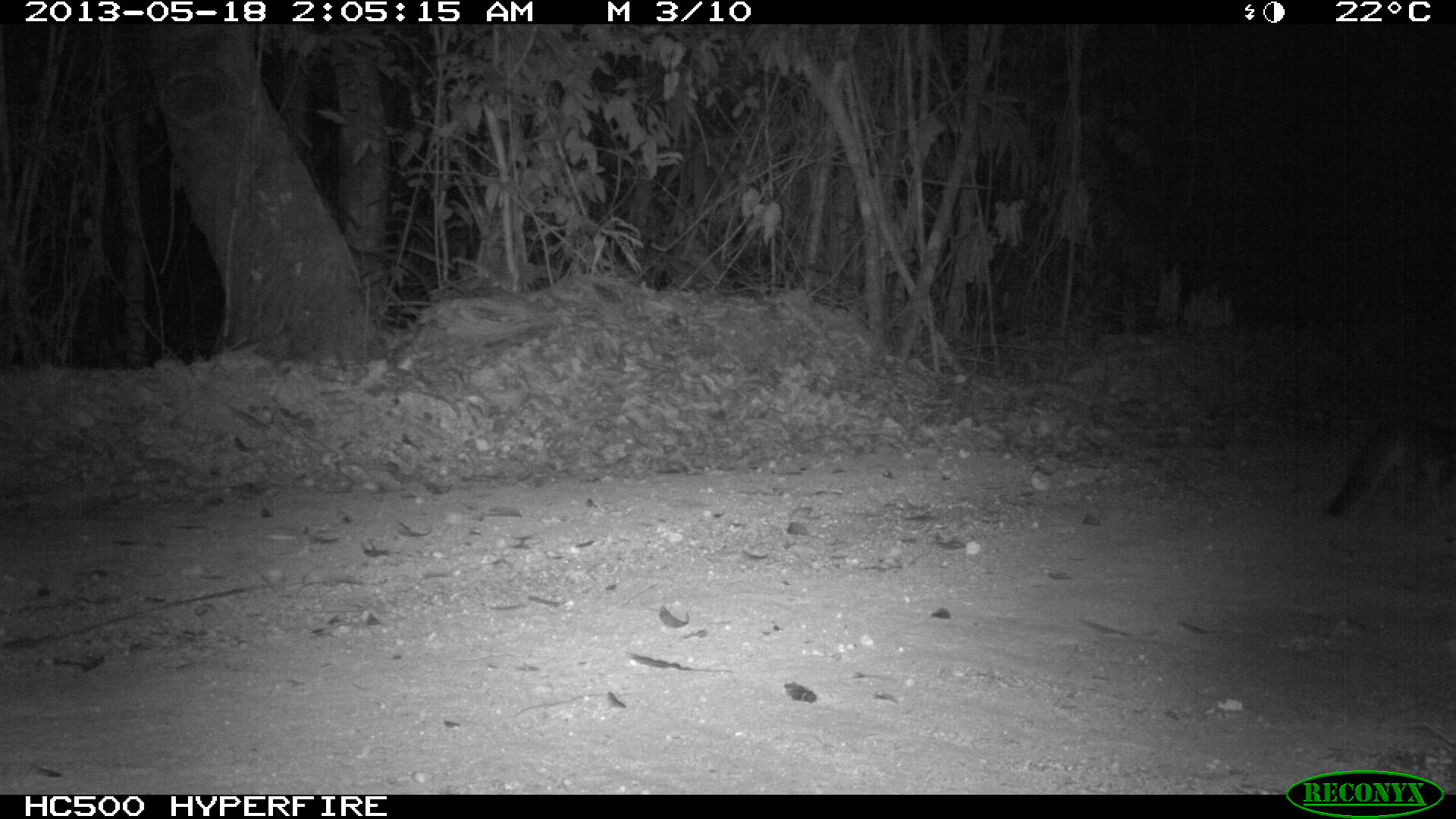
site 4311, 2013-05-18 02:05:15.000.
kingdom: Animalia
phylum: Chordata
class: Mammalia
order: Carnivora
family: Canidae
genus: Urocyon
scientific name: Urocyon cinereoargenteus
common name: gray fox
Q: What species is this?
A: Urocyon cinereoargenteus (gray fox).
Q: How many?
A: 1.